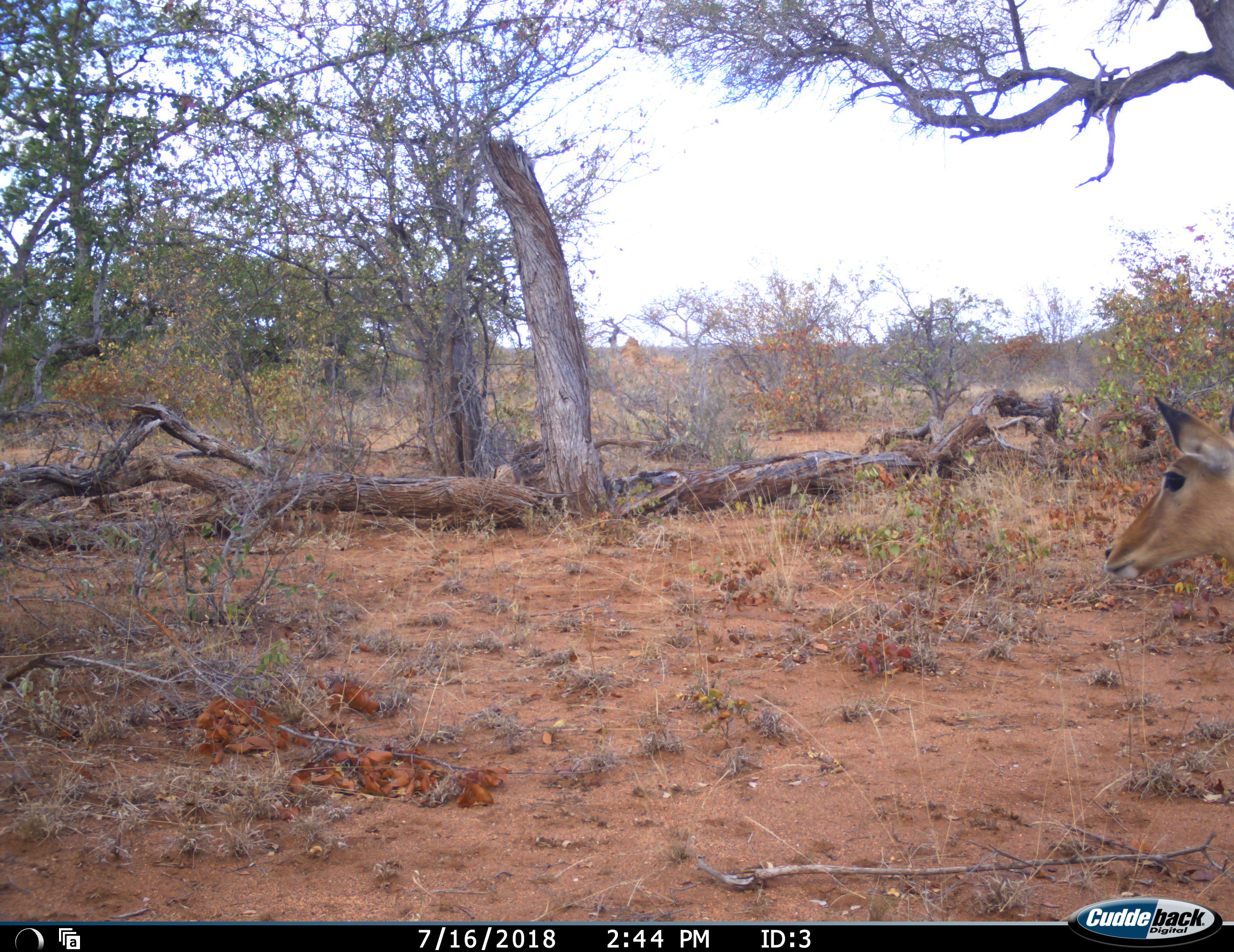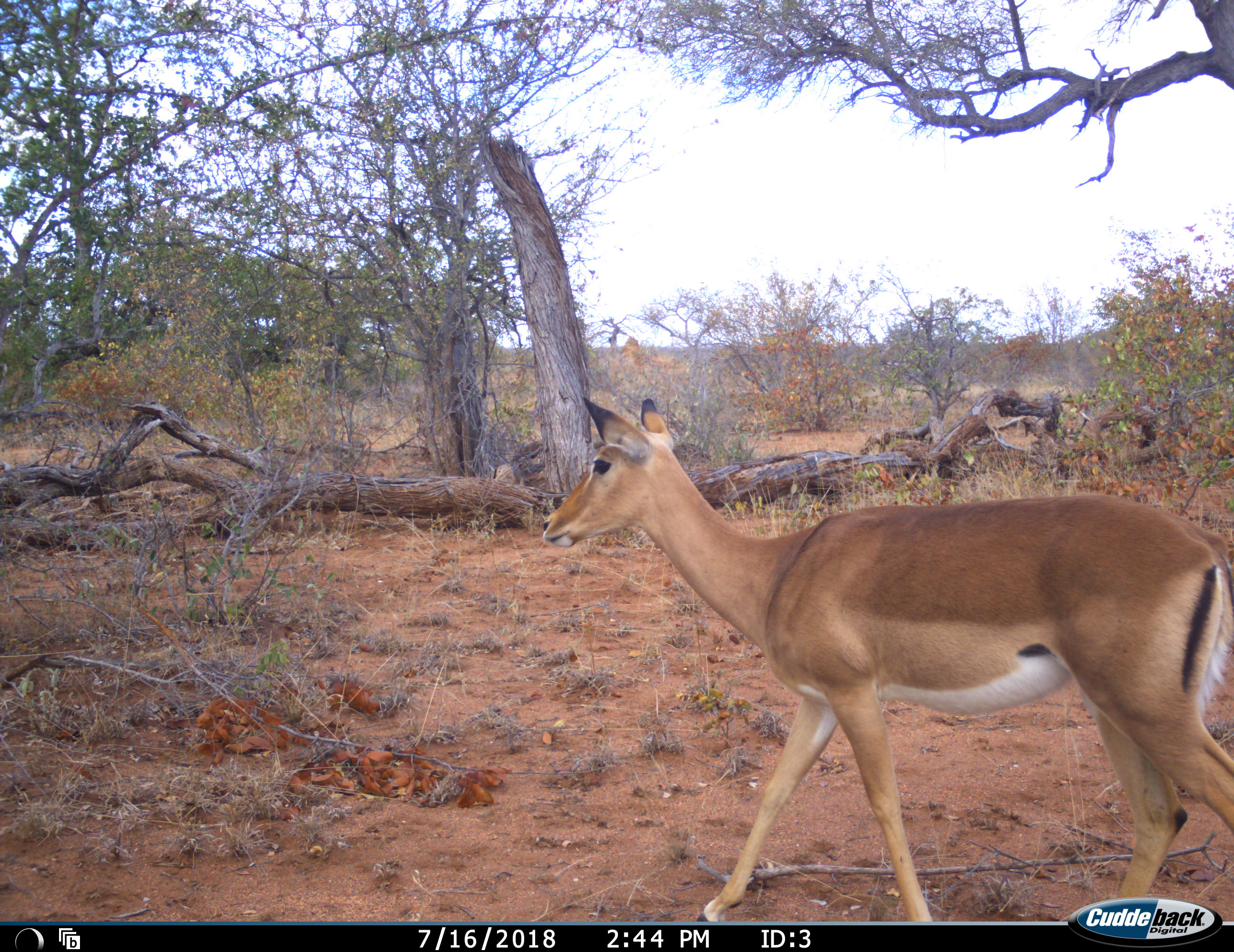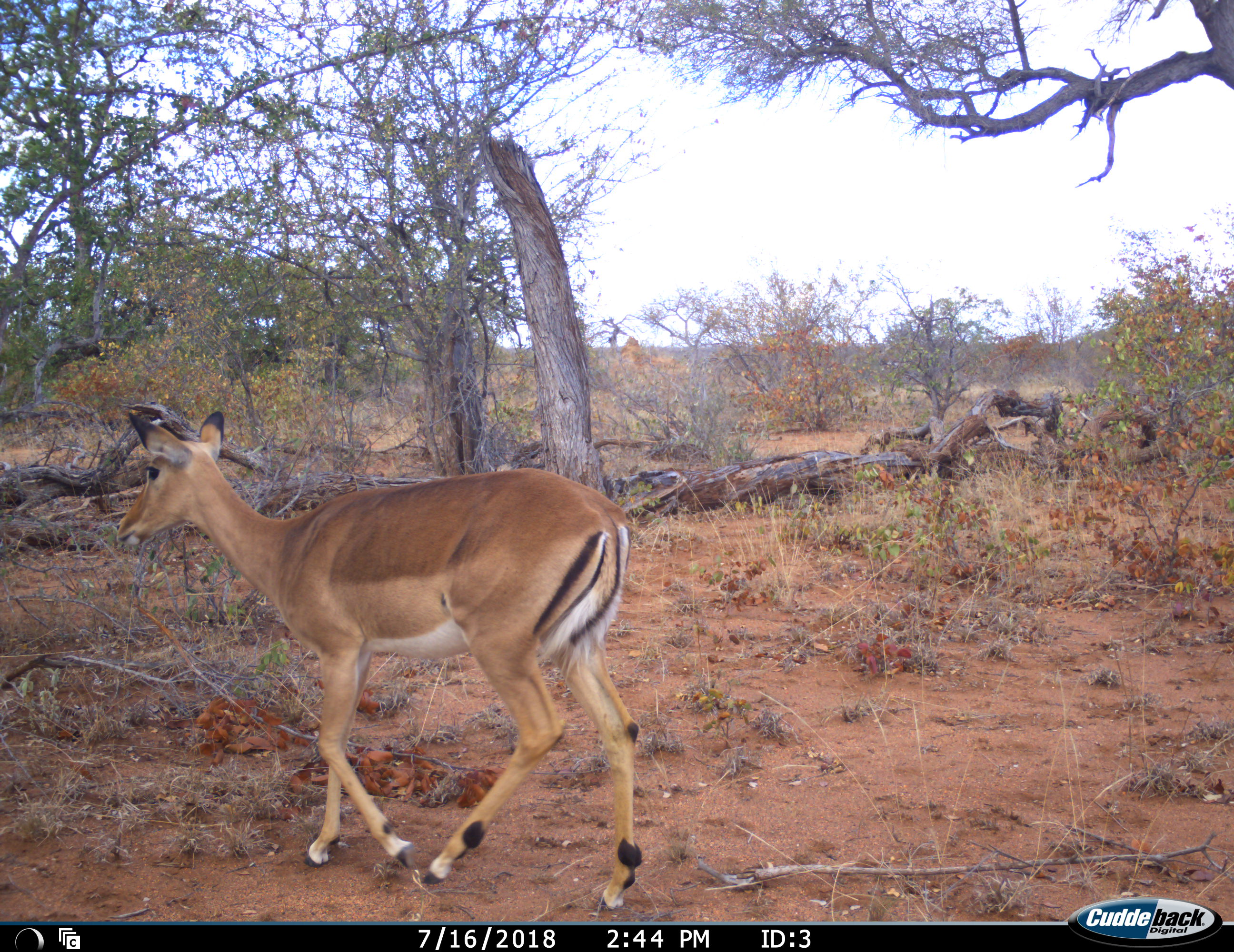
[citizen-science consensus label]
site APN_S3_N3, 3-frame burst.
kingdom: Animalia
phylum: Chordata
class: Mammalia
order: Artiodactyla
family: Bovidae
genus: Aepyceros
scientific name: Aepyceros melampus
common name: impala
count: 1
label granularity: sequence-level